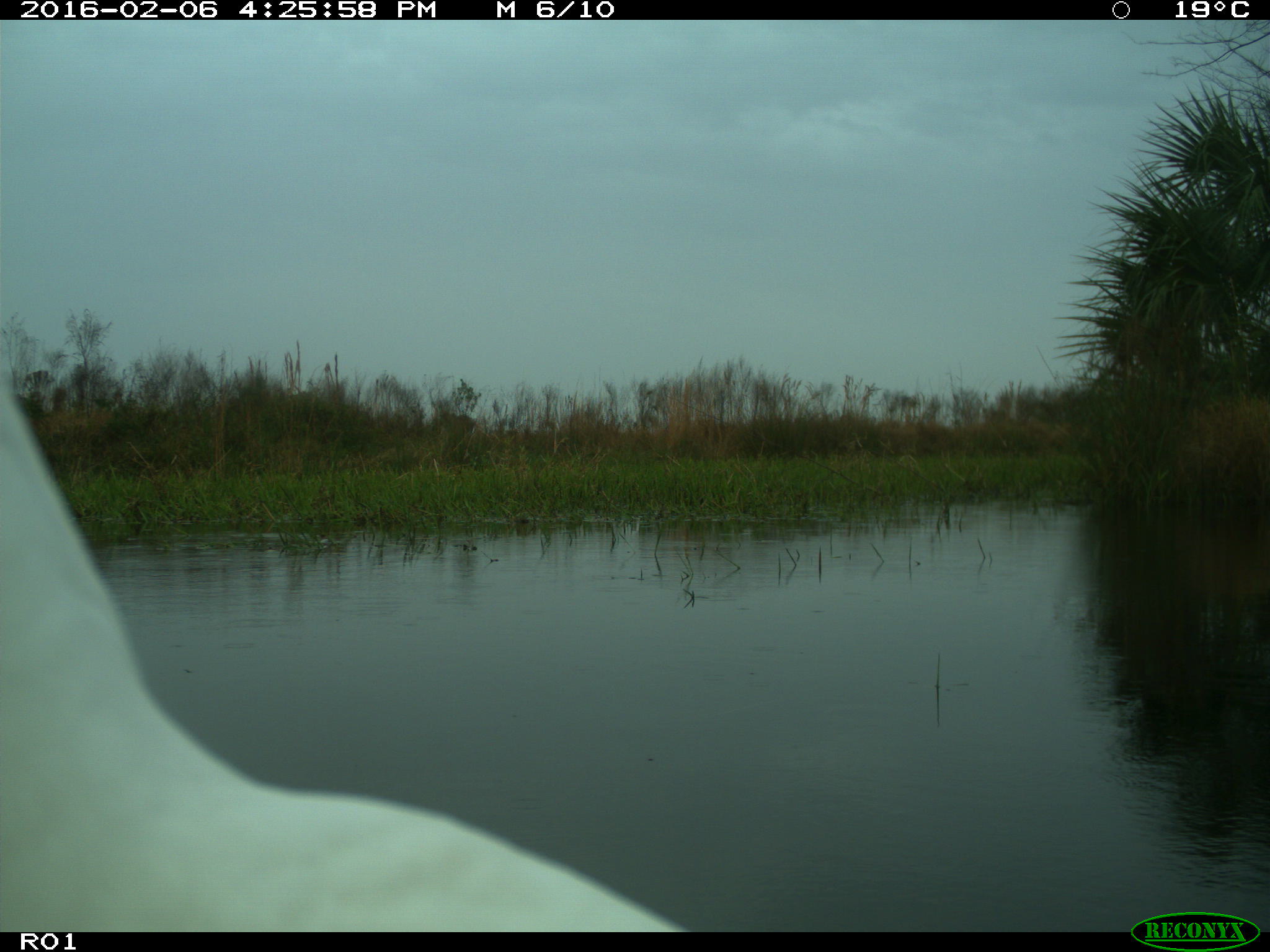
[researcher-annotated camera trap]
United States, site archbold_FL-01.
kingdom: Animalia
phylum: Chordata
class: Aves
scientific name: Aves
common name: birds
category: unidentified bird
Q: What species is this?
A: Unidentified bird (birds) (Aves).